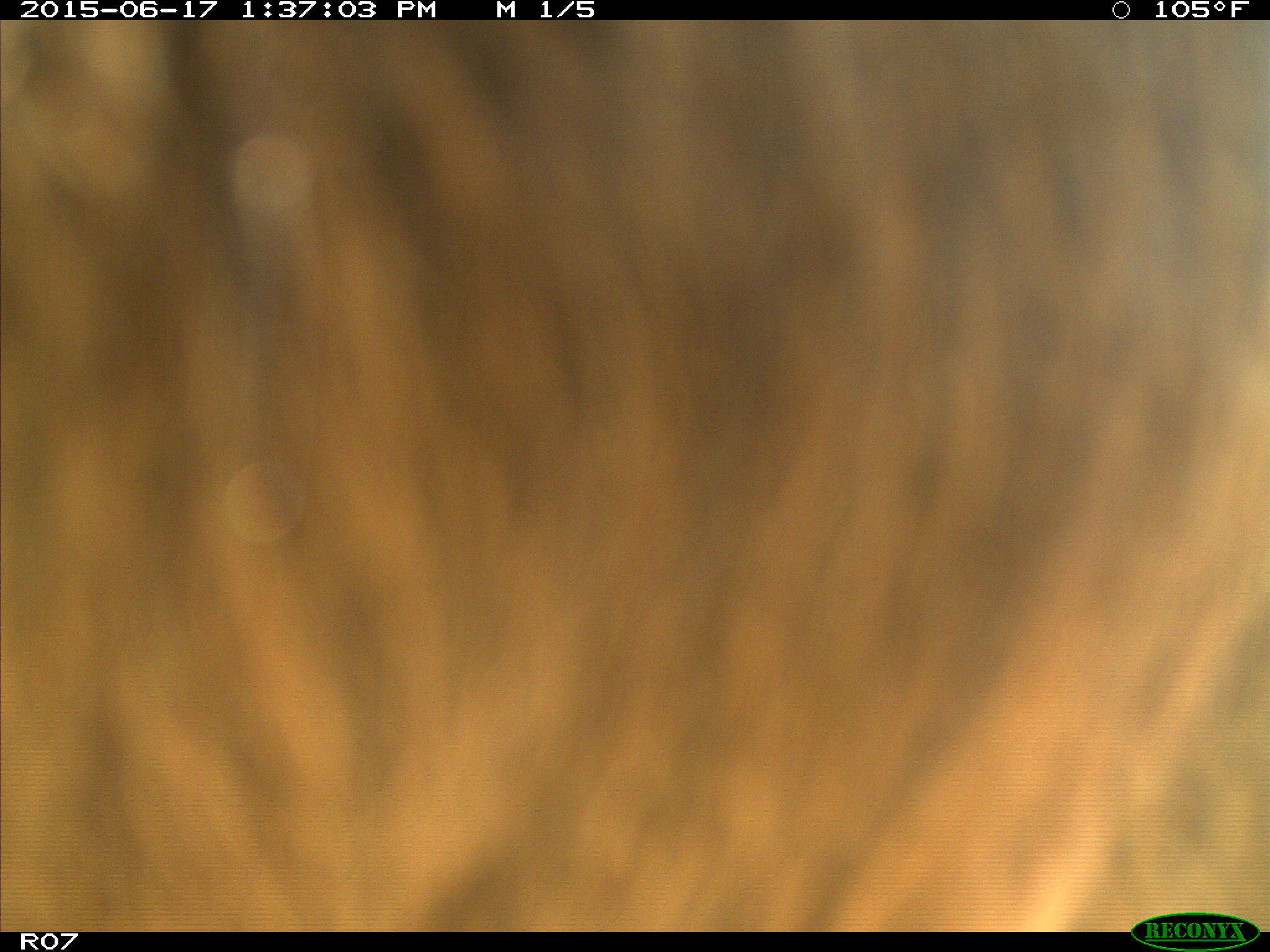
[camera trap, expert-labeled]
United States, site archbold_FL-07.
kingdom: Animalia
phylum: Chordata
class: Mammalia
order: Artiodactyla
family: Bovidae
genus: Bos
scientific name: Bos taurus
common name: domestic cow